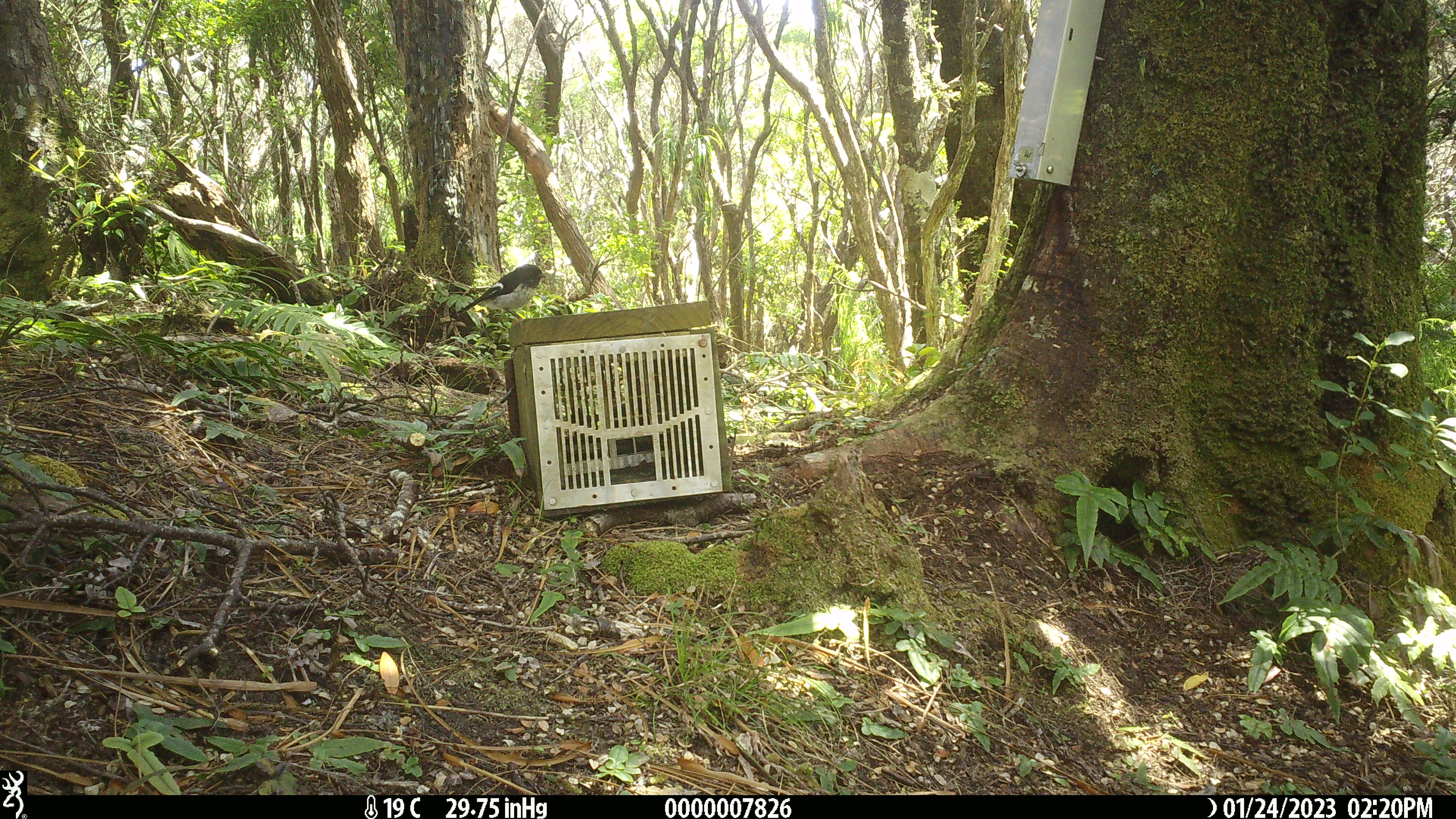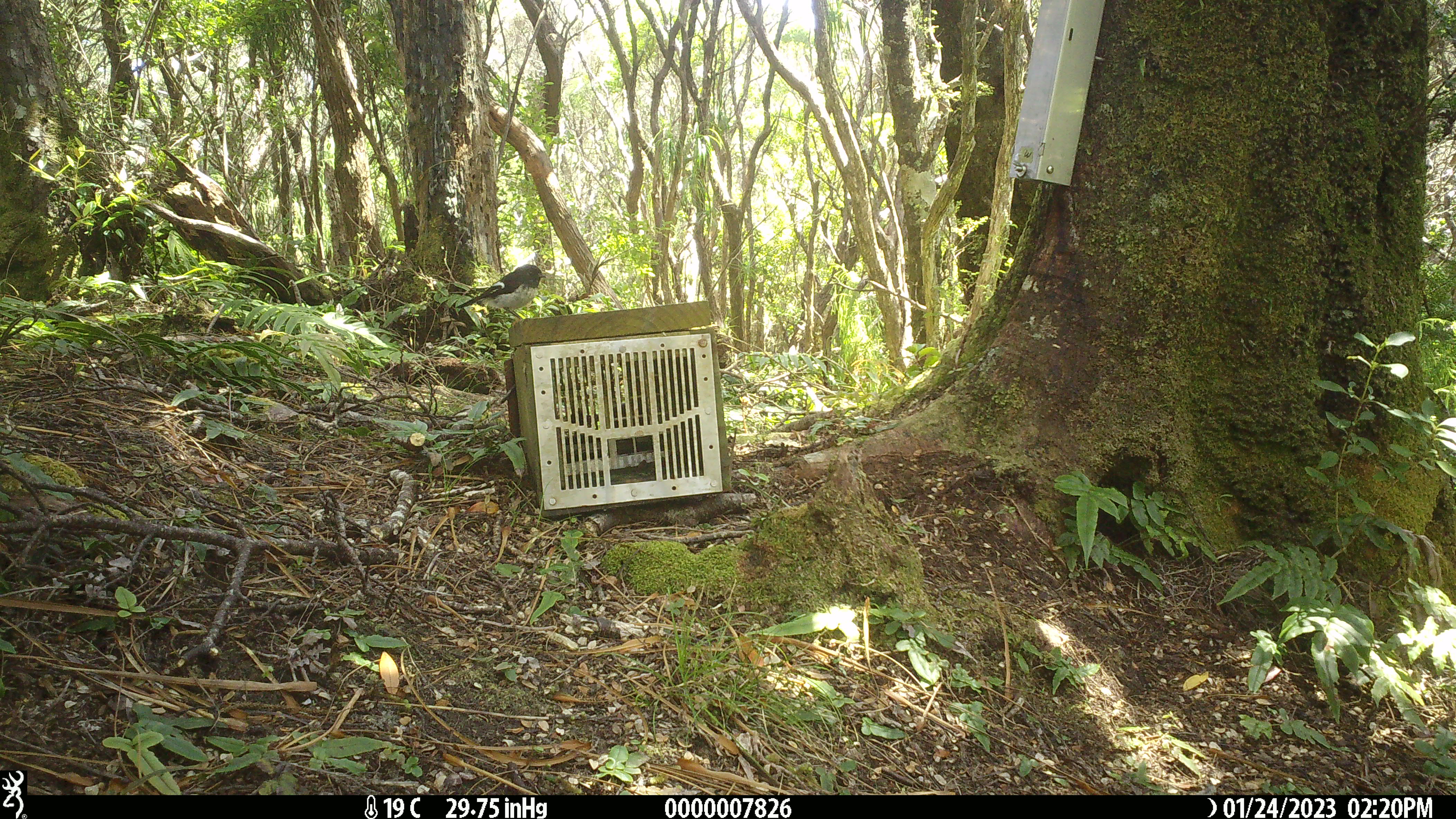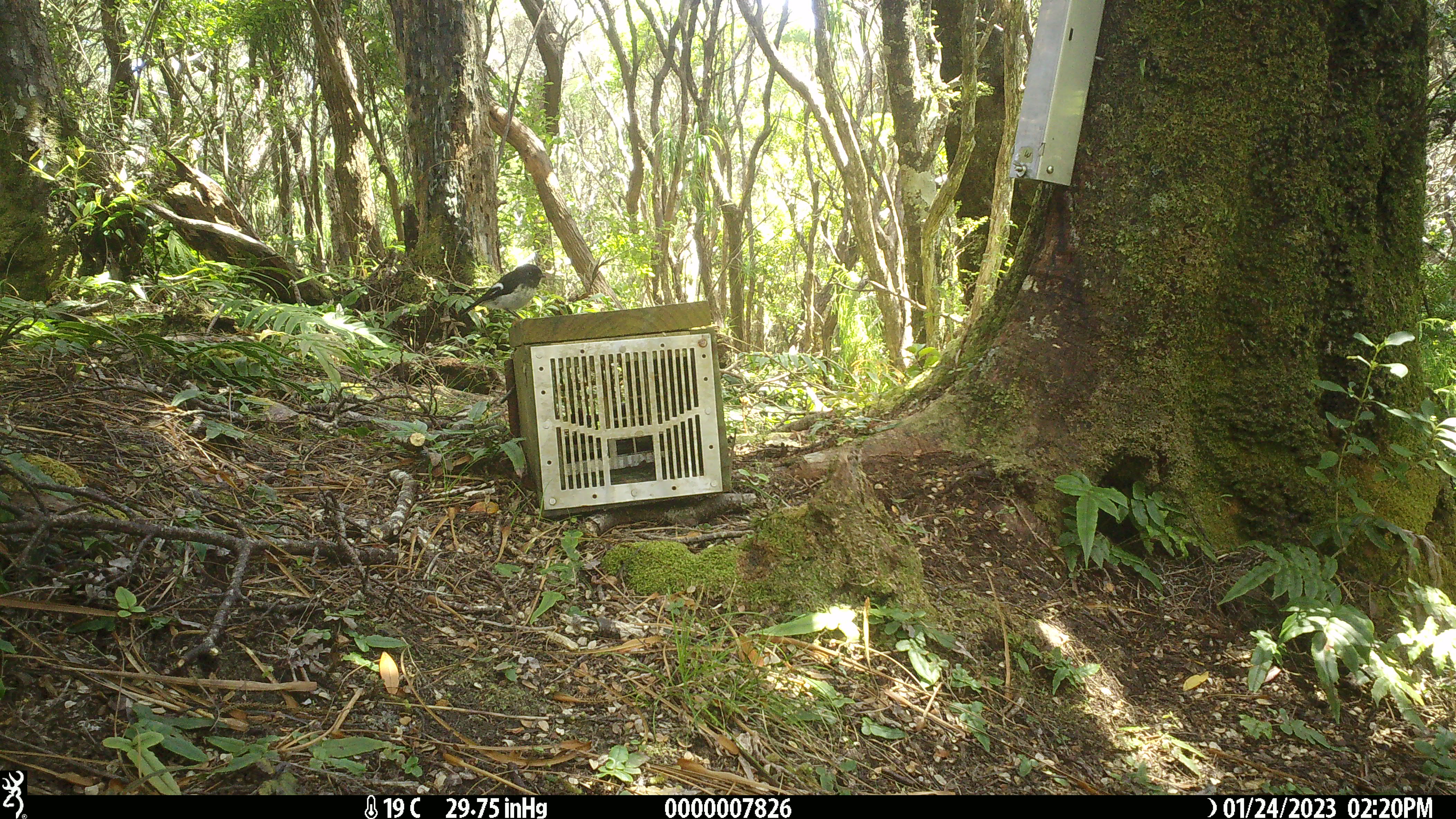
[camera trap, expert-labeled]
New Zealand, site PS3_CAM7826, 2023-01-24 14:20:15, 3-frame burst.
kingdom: Animalia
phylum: Chordata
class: Aves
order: Passeriformes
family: Petroicidae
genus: Petroica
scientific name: Petroica macrocephala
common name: tomtit